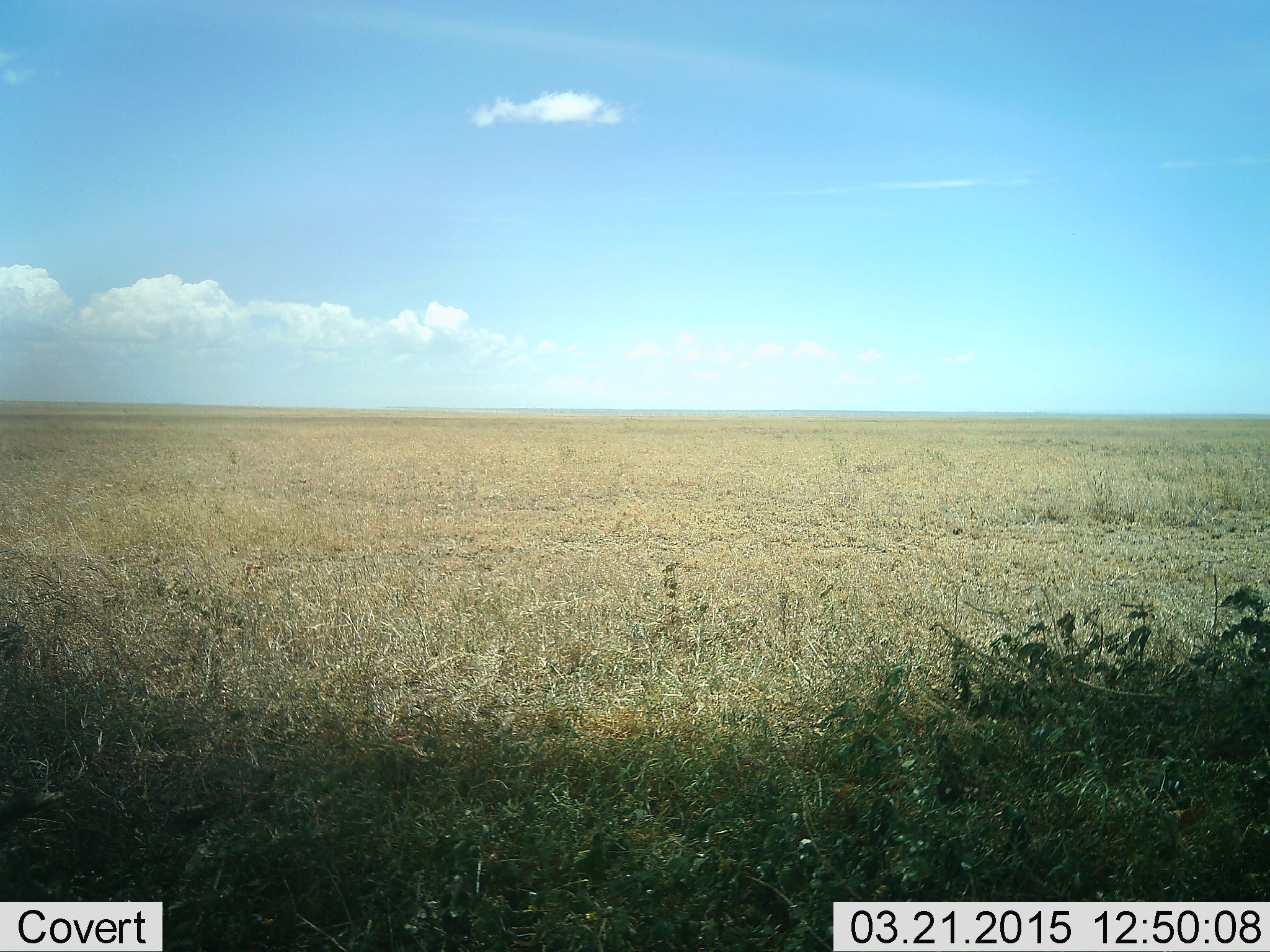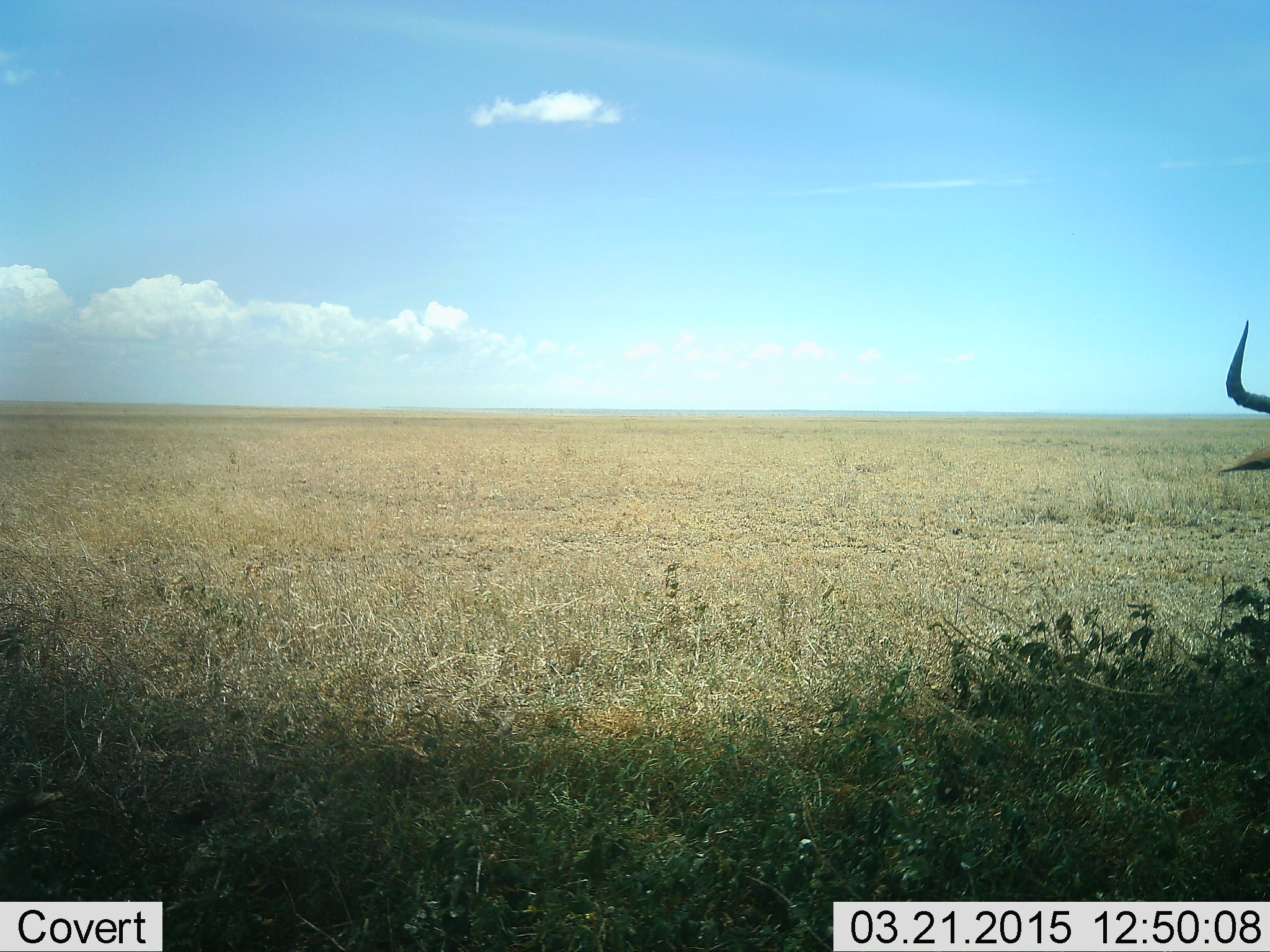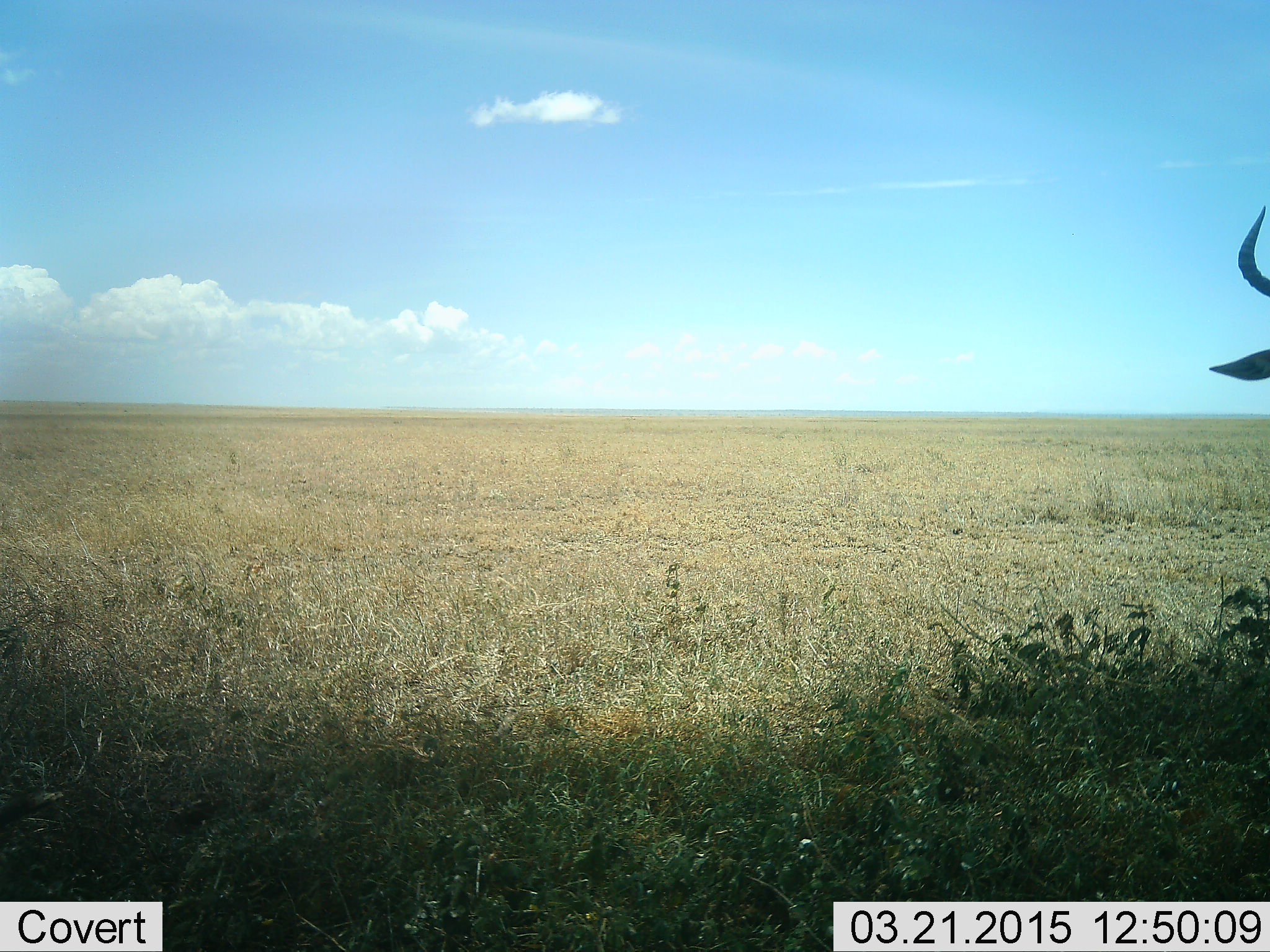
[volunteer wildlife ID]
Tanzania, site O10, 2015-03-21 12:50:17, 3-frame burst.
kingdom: Animalia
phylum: Chordata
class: Mammalia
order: Artiodactyla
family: Bovidae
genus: Connochaetes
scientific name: Connochaetes taurinus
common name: blue wildebeest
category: wildebeest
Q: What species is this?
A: Wildebeest (blue wildebeest) (Connochaetes taurinus).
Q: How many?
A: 1.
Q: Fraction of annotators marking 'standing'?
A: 70%.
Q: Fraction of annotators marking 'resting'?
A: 0%.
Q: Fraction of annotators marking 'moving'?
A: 30%.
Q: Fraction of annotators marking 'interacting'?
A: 0%.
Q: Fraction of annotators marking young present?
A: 0%.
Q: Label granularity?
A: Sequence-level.